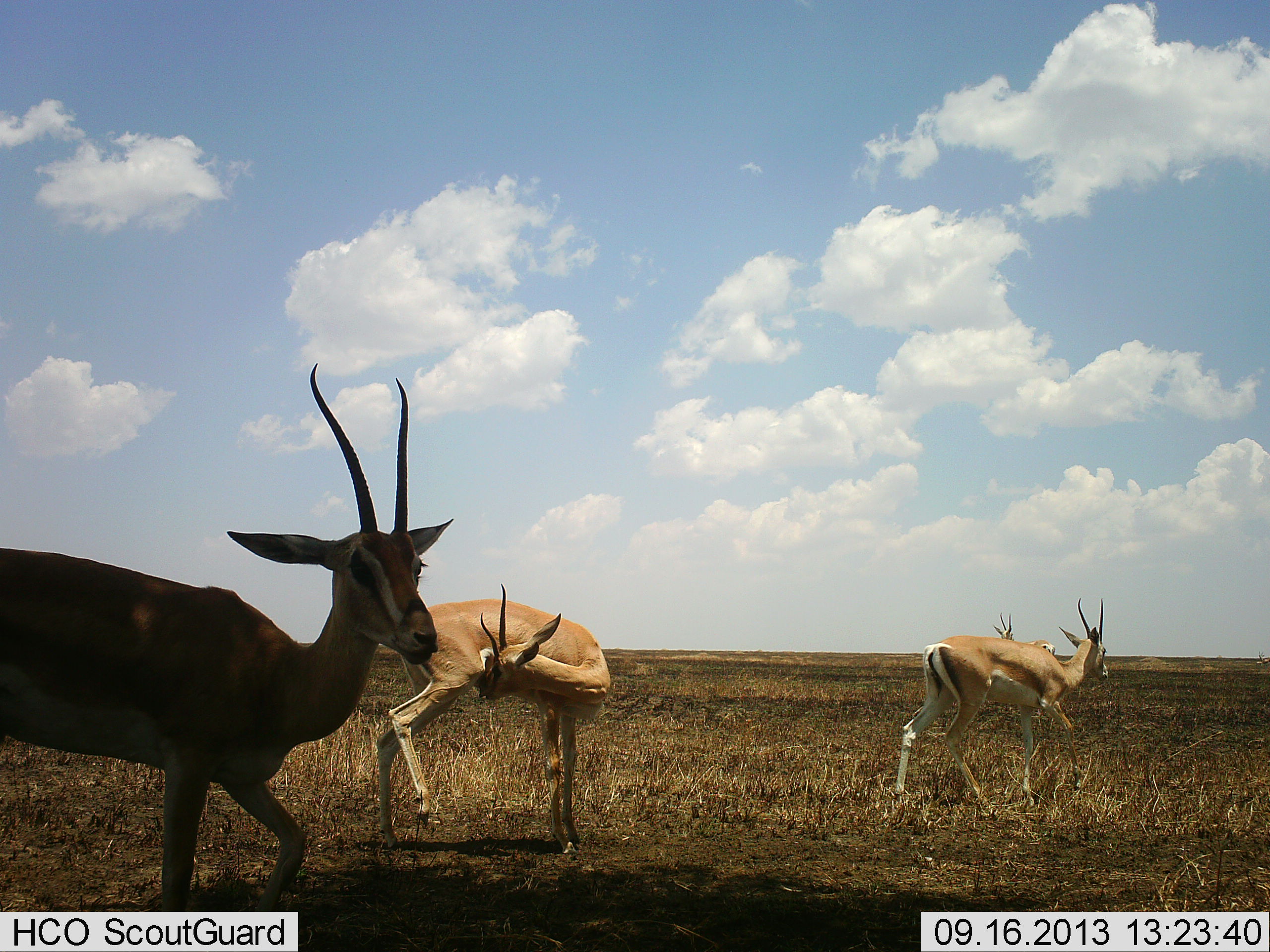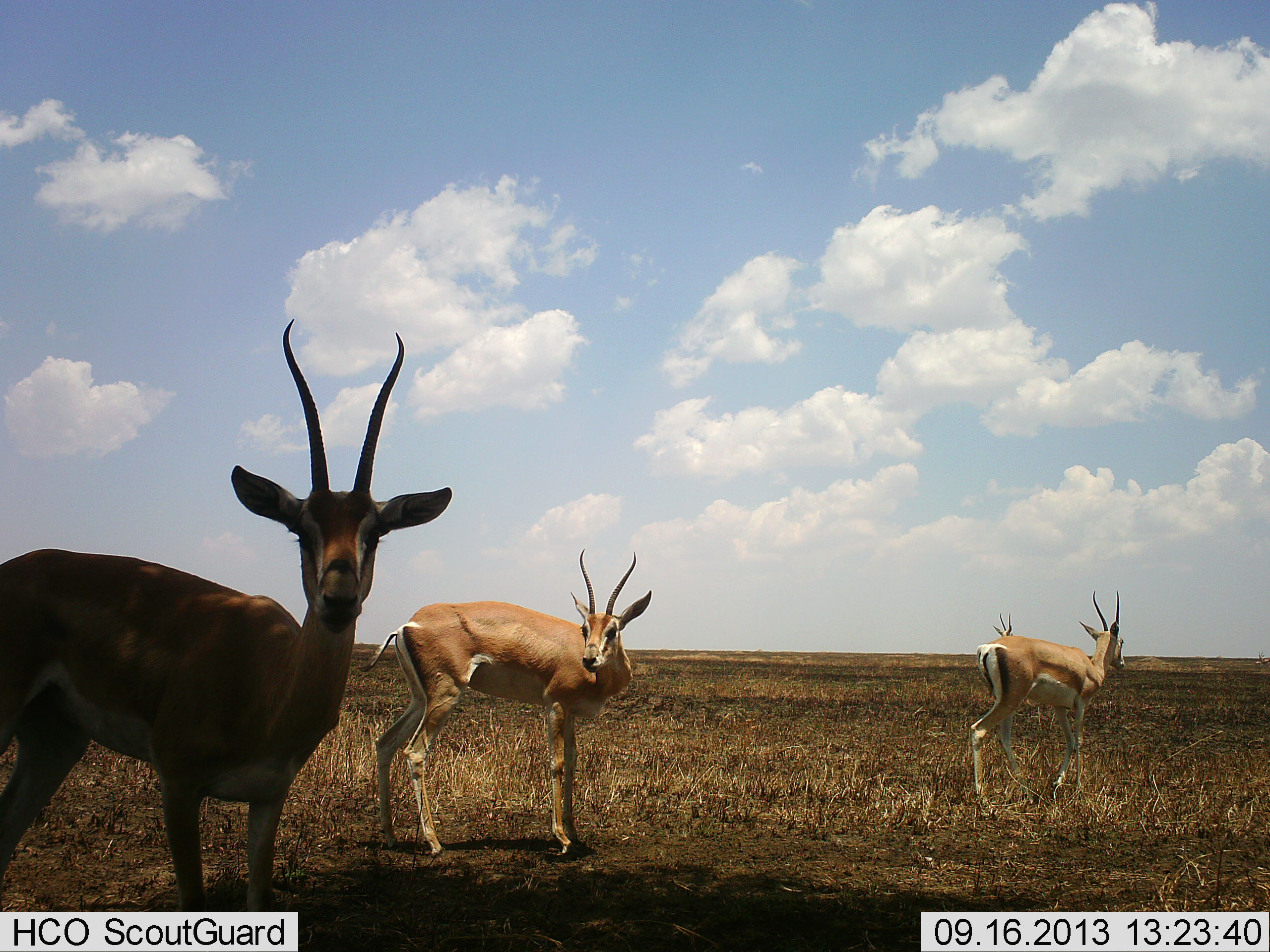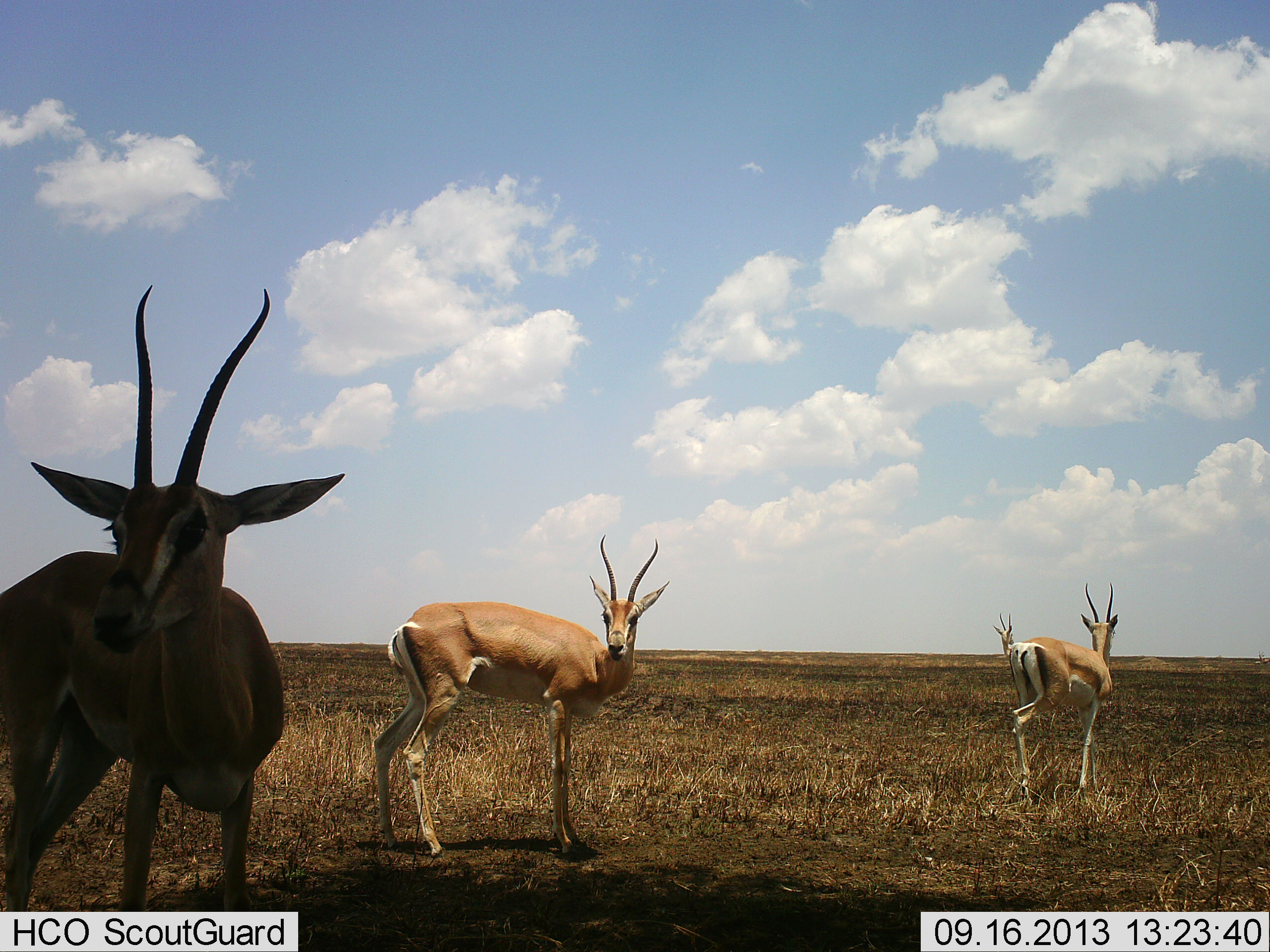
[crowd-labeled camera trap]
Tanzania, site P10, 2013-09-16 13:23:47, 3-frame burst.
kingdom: Animalia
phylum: Chordata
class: Mammalia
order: Artiodactyla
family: Bovidae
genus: Nanger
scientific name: Nanger granti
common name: grant's gazelle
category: gazellegrants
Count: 4.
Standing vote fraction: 100%.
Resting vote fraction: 0%.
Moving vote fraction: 30%.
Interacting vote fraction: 0%.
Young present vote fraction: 0%.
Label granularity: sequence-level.